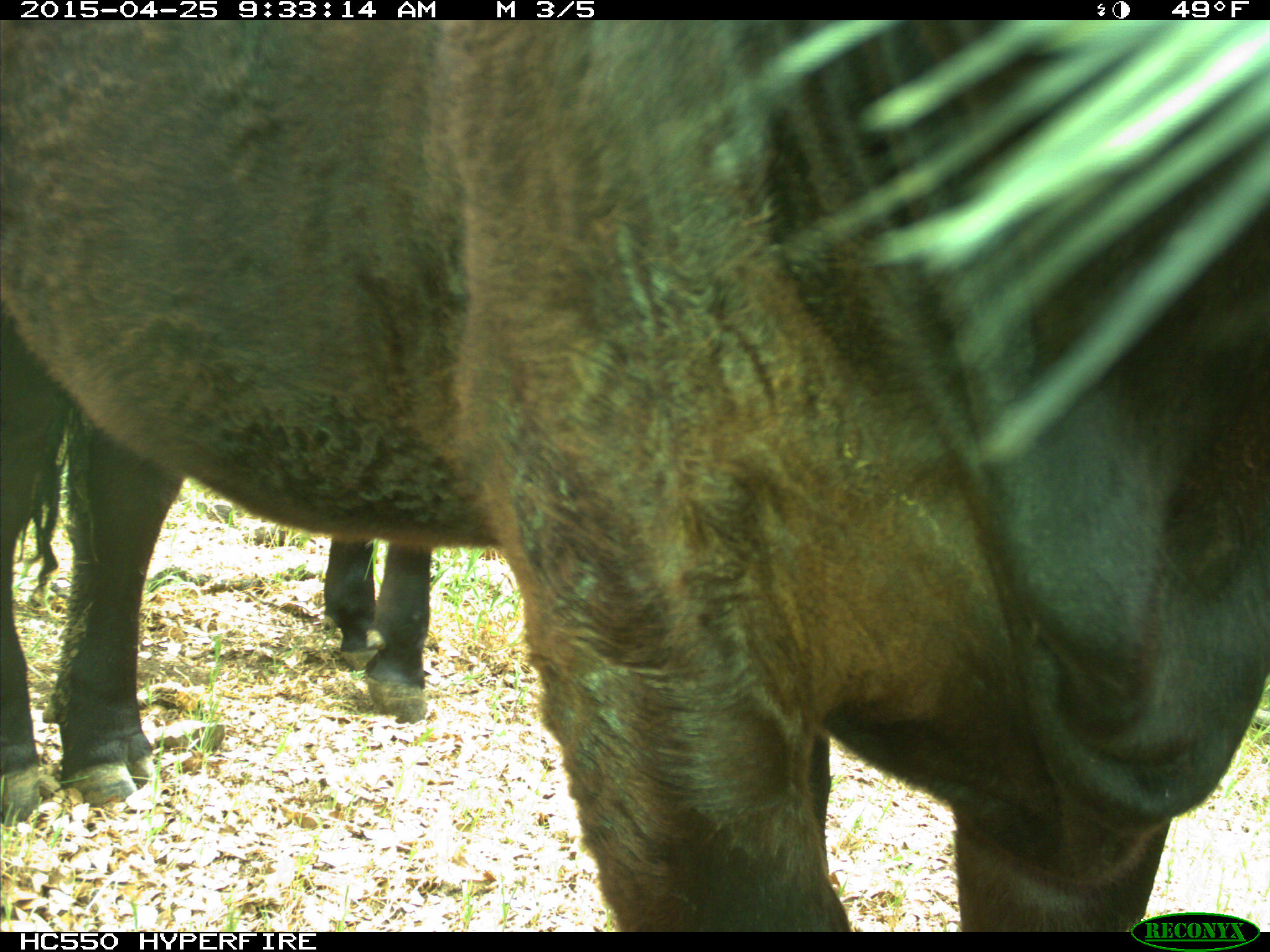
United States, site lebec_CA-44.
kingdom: Animalia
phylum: Chordata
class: Mammalia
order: Artiodactyla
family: Suidae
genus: Sus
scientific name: Sus scrofa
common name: wild boar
Sus scrofa (wild boar).